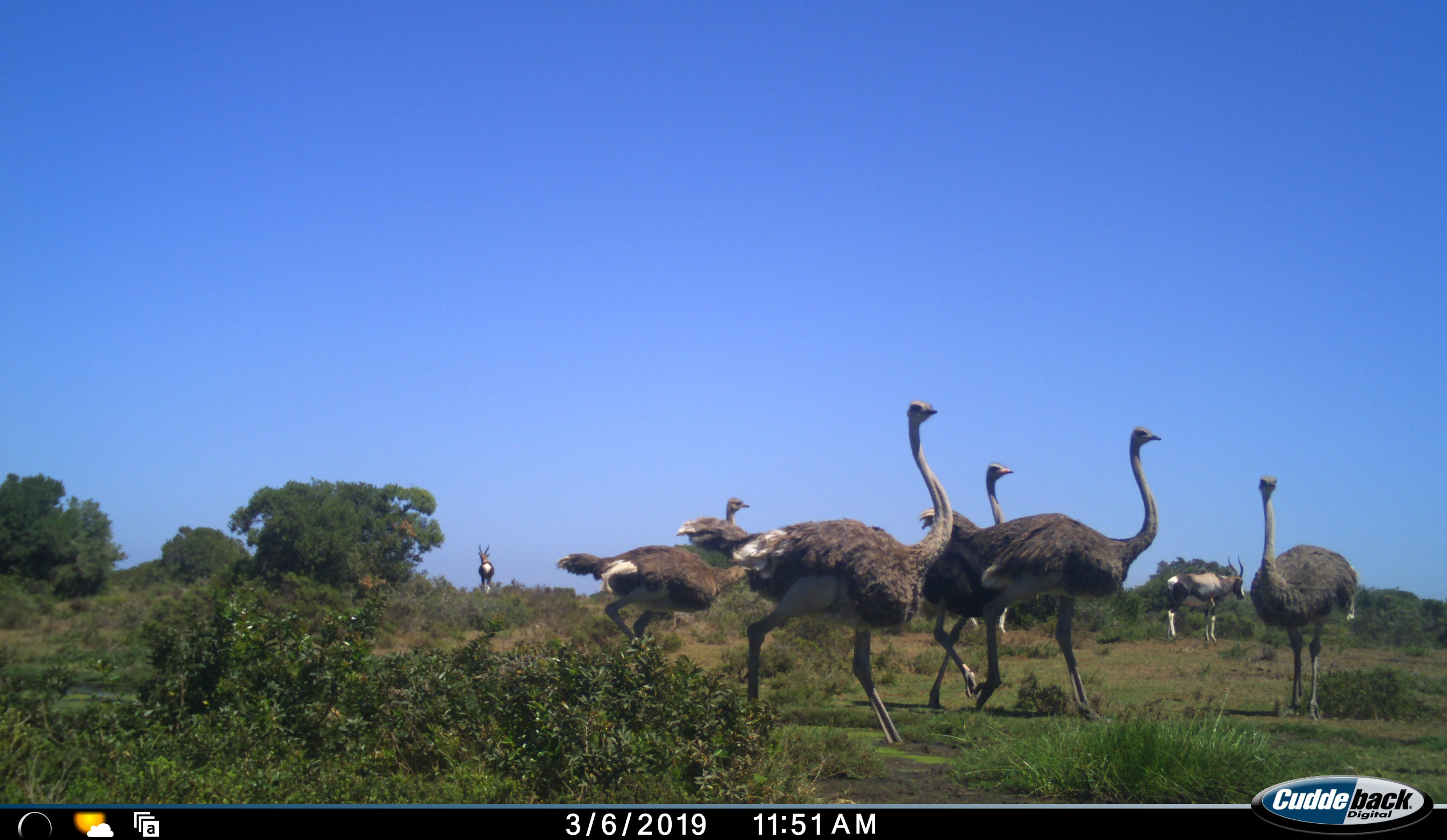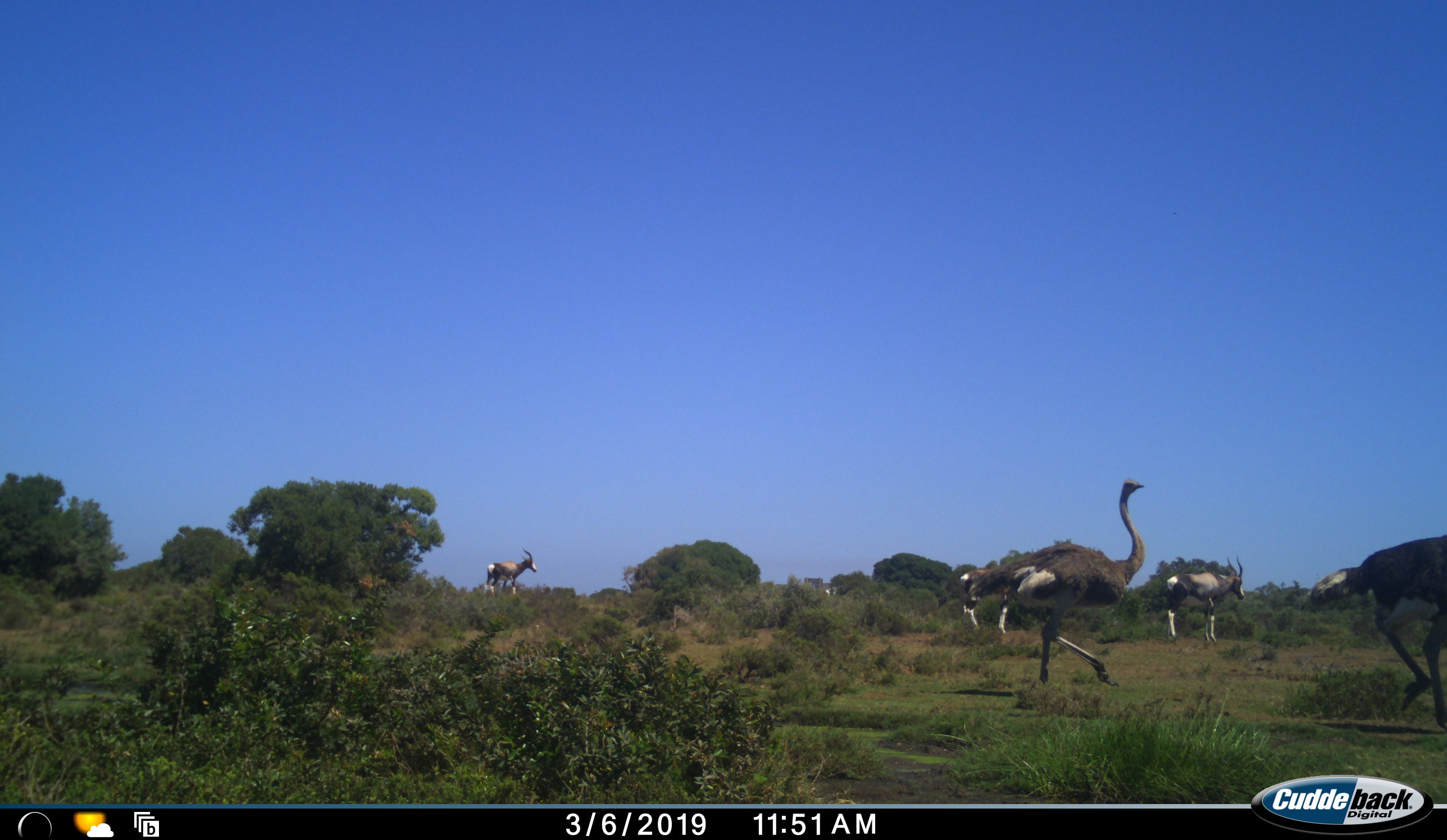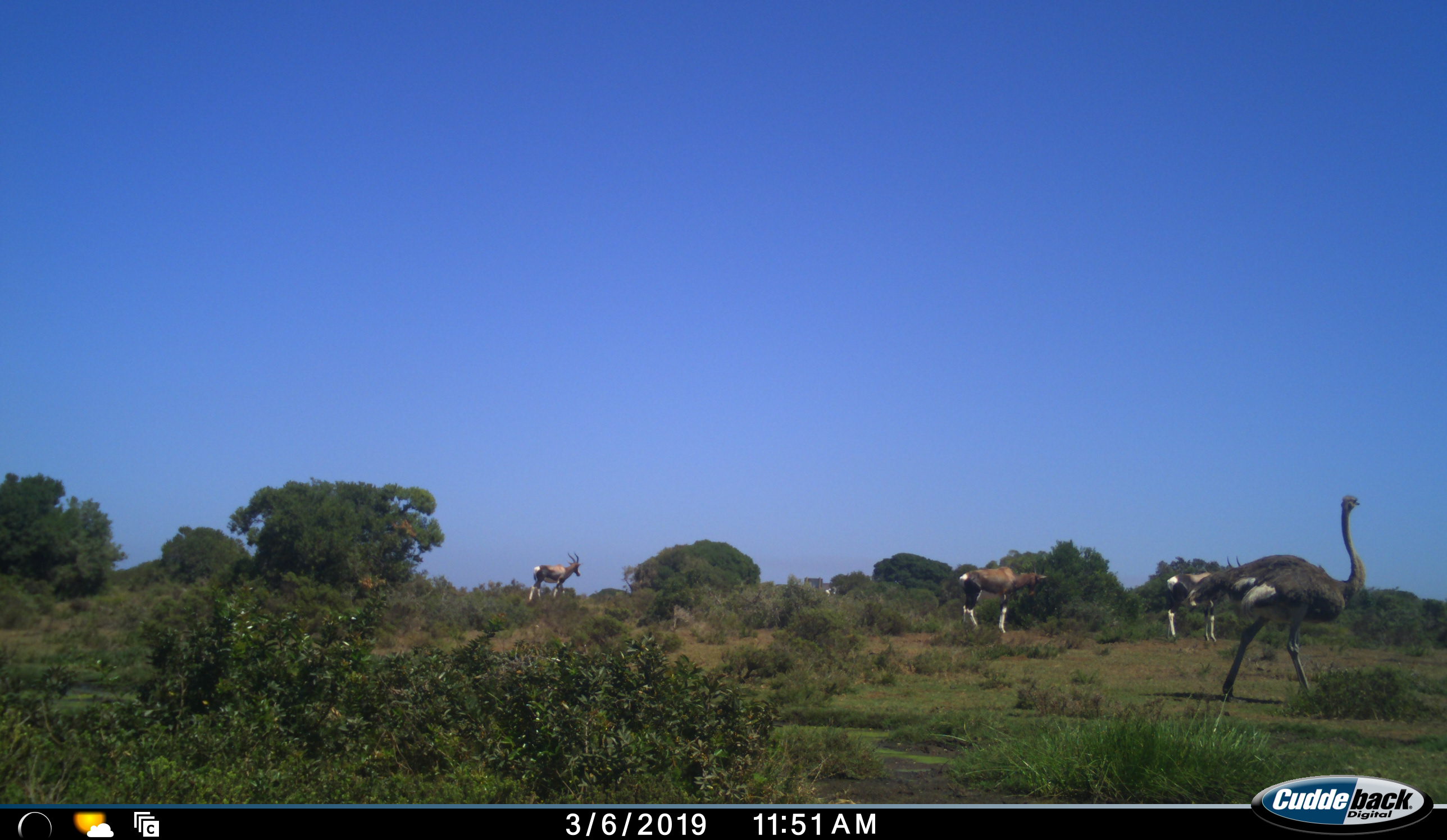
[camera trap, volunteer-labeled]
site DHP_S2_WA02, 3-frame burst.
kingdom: Animalia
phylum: Chordata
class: Aves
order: Struthioniformes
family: Struthionidae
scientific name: Struthionidae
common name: ostrich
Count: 5.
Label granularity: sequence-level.